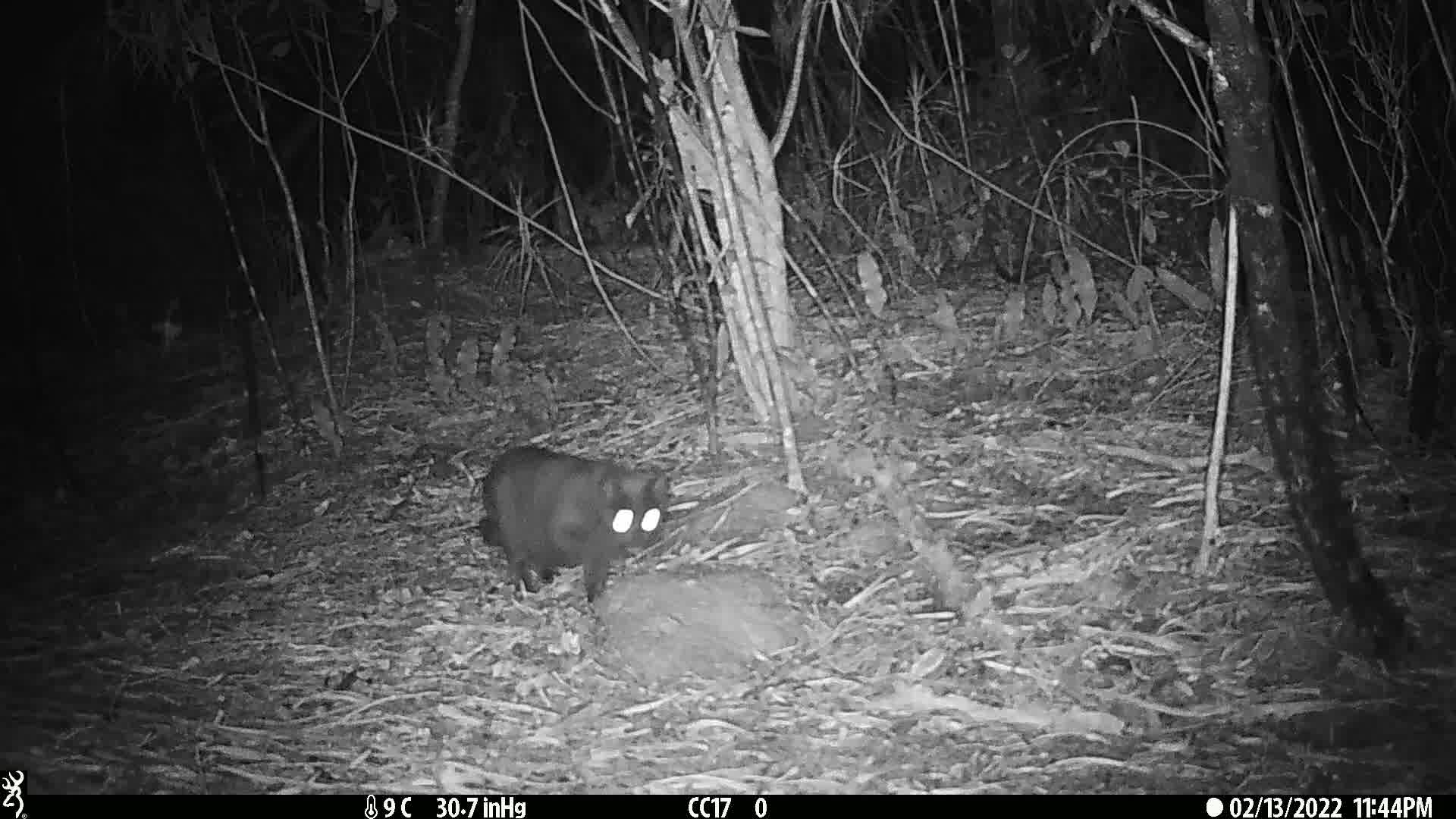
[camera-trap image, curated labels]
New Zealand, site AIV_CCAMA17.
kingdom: Animalia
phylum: Chordata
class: Mammalia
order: Carnivora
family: Felidae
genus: Felis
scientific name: Felis catus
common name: domestic cat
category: cat